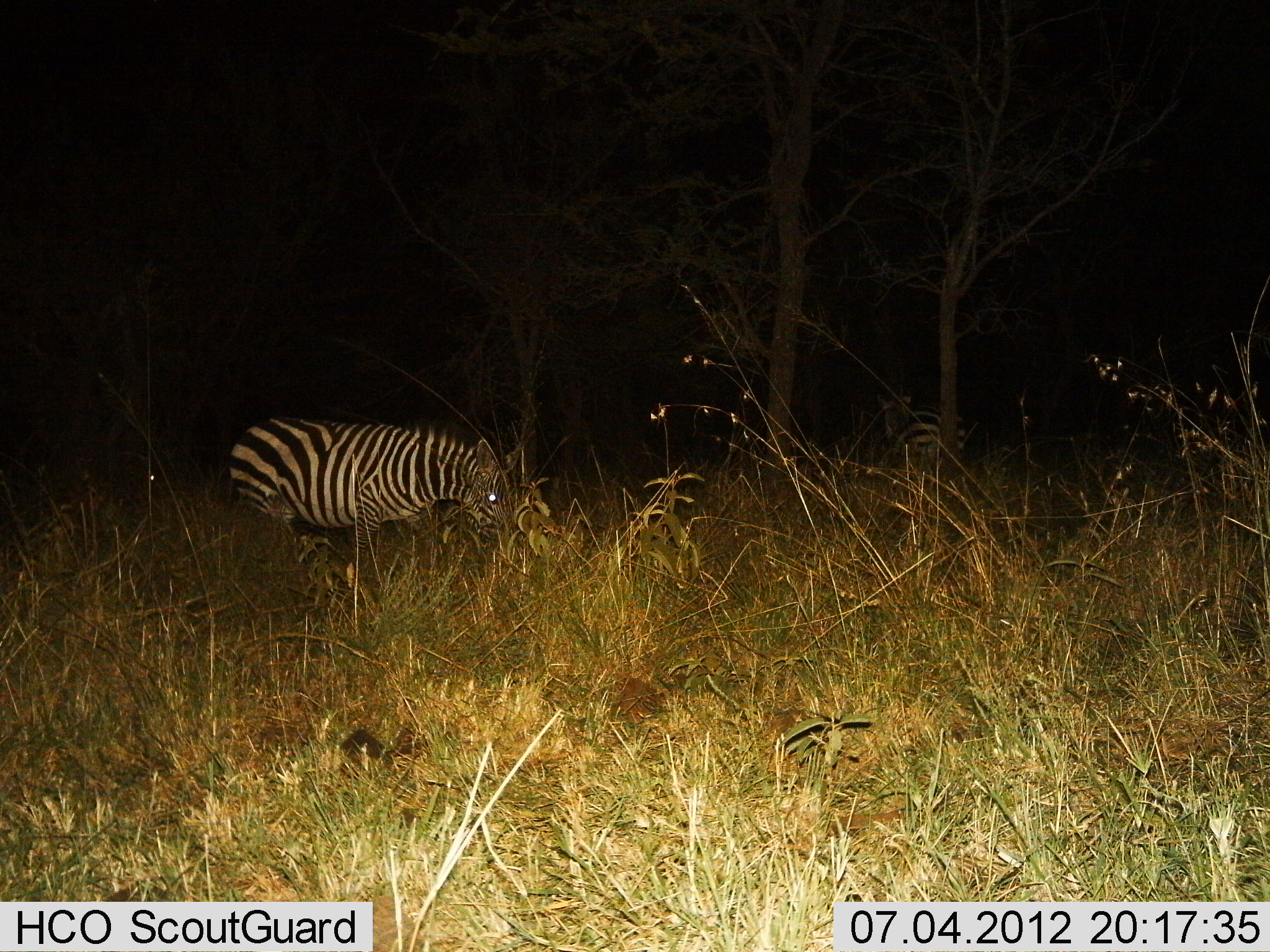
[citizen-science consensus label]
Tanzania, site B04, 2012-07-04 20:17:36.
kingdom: Animalia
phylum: Chordata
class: Mammalia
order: Perissodactyla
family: Equidae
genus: Equus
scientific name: Equus quagga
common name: plains zebra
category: zebra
Zebra (plains zebra) (Equus quagga), count 1. Behavior (volunteer vote fractions): standing 50%, resting 0%, moving 0%, interacting 0%. Young present (vote fraction): 0%. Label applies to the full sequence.